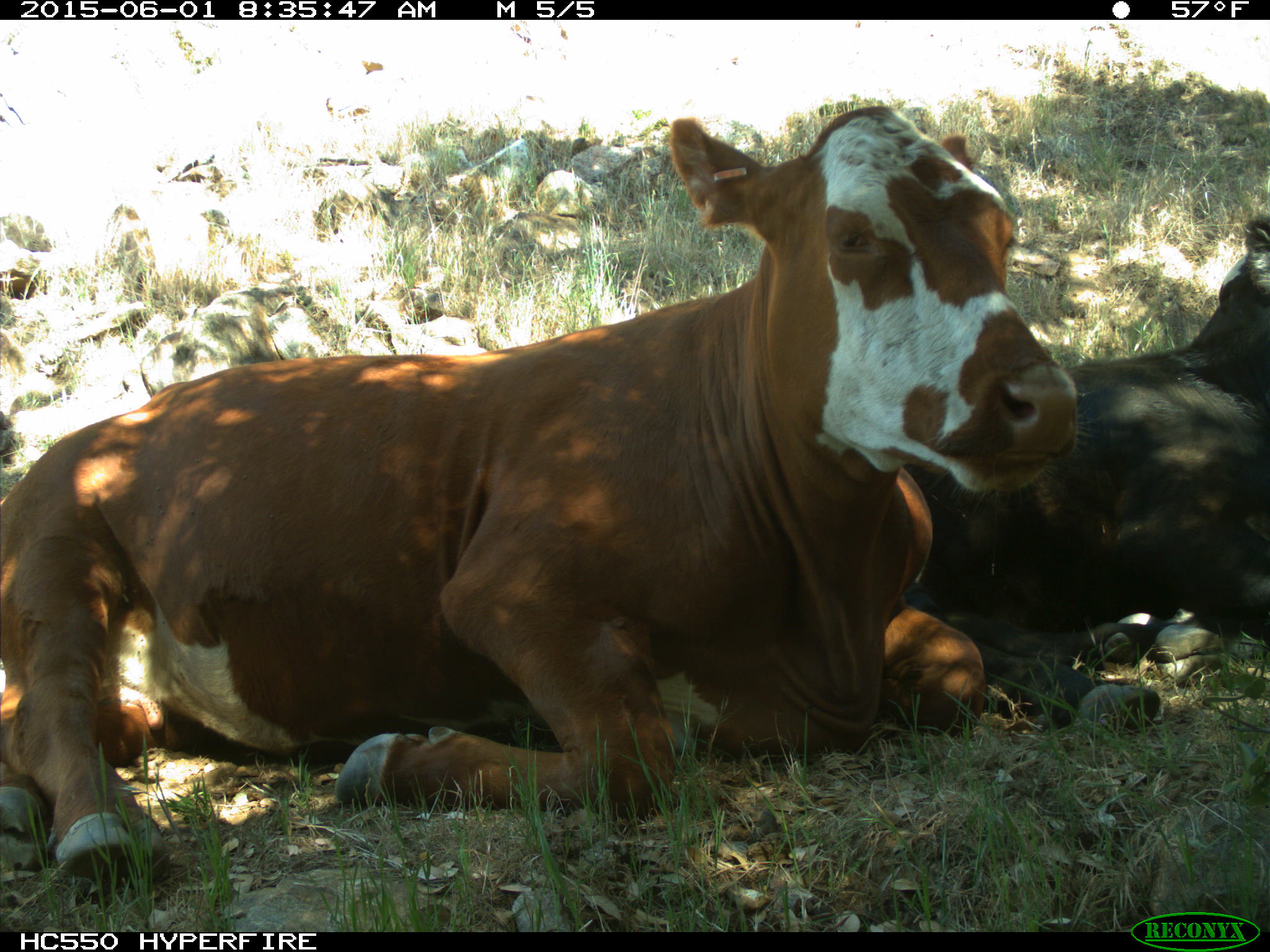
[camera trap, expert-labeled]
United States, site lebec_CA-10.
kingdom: Animalia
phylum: Chordata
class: Mammalia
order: Artiodactyla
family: Bovidae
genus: Bos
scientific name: Bos taurus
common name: domestic cow